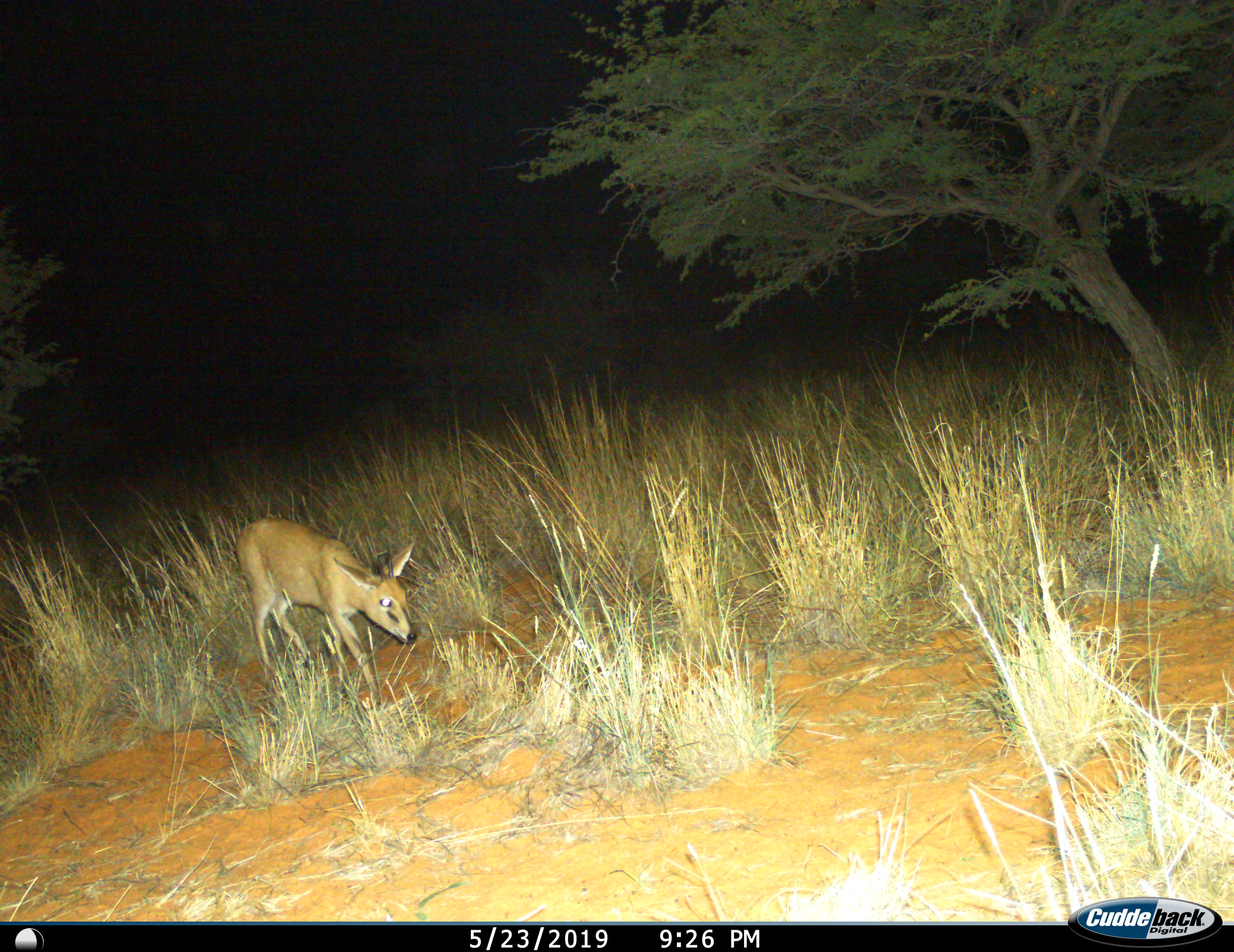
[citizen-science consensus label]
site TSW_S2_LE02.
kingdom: Animalia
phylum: Chordata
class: Mammalia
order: Artiodactyla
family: Bovidae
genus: Sylvicapra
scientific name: Sylvicapra grimmia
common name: common duiker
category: duikercommongrey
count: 1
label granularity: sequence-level